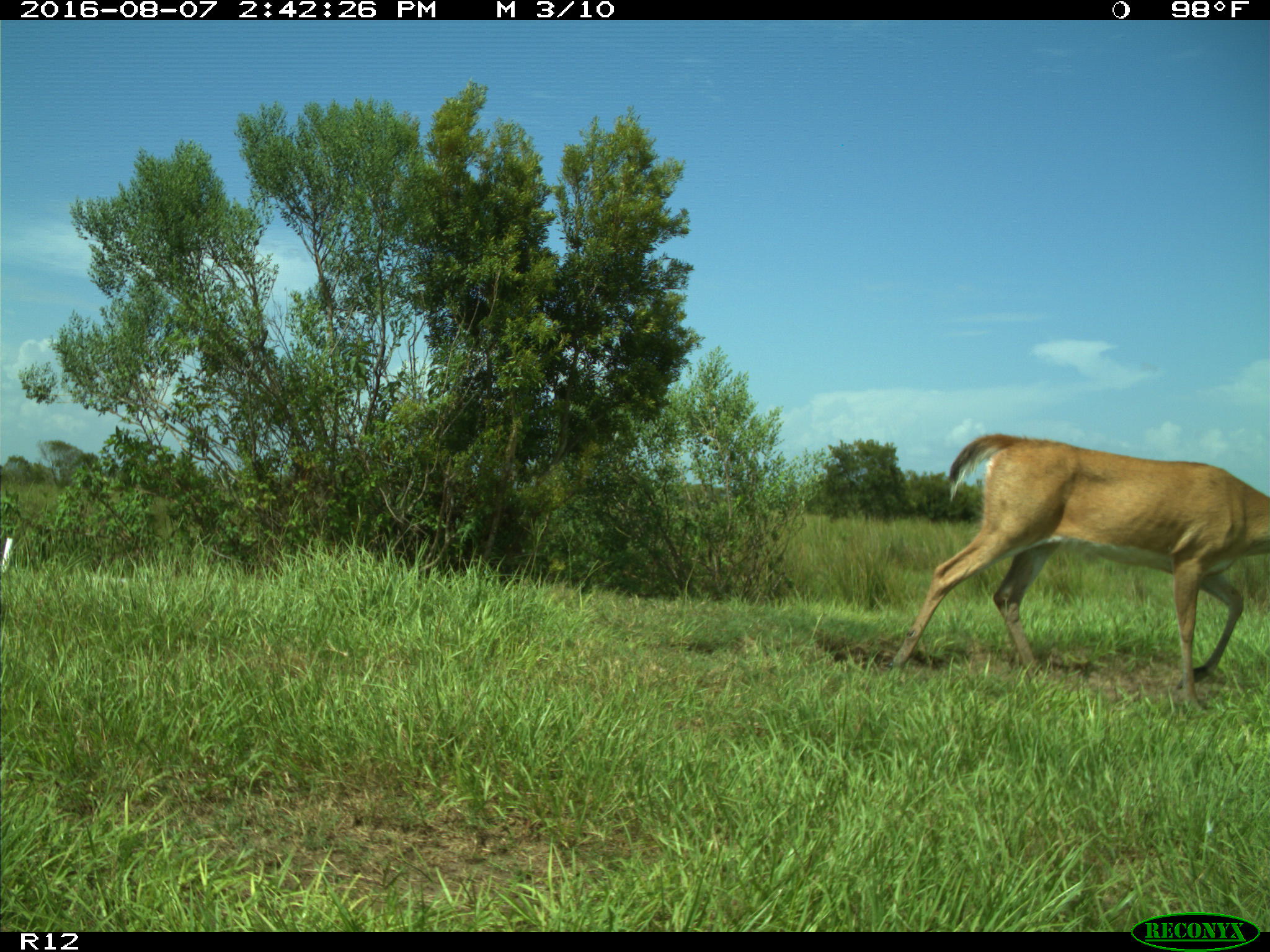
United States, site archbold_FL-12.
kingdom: Animalia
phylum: Chordata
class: Mammalia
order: Artiodactyla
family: Cervidae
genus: Odocoileus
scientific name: Odocoileus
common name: deer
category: unidentified deer